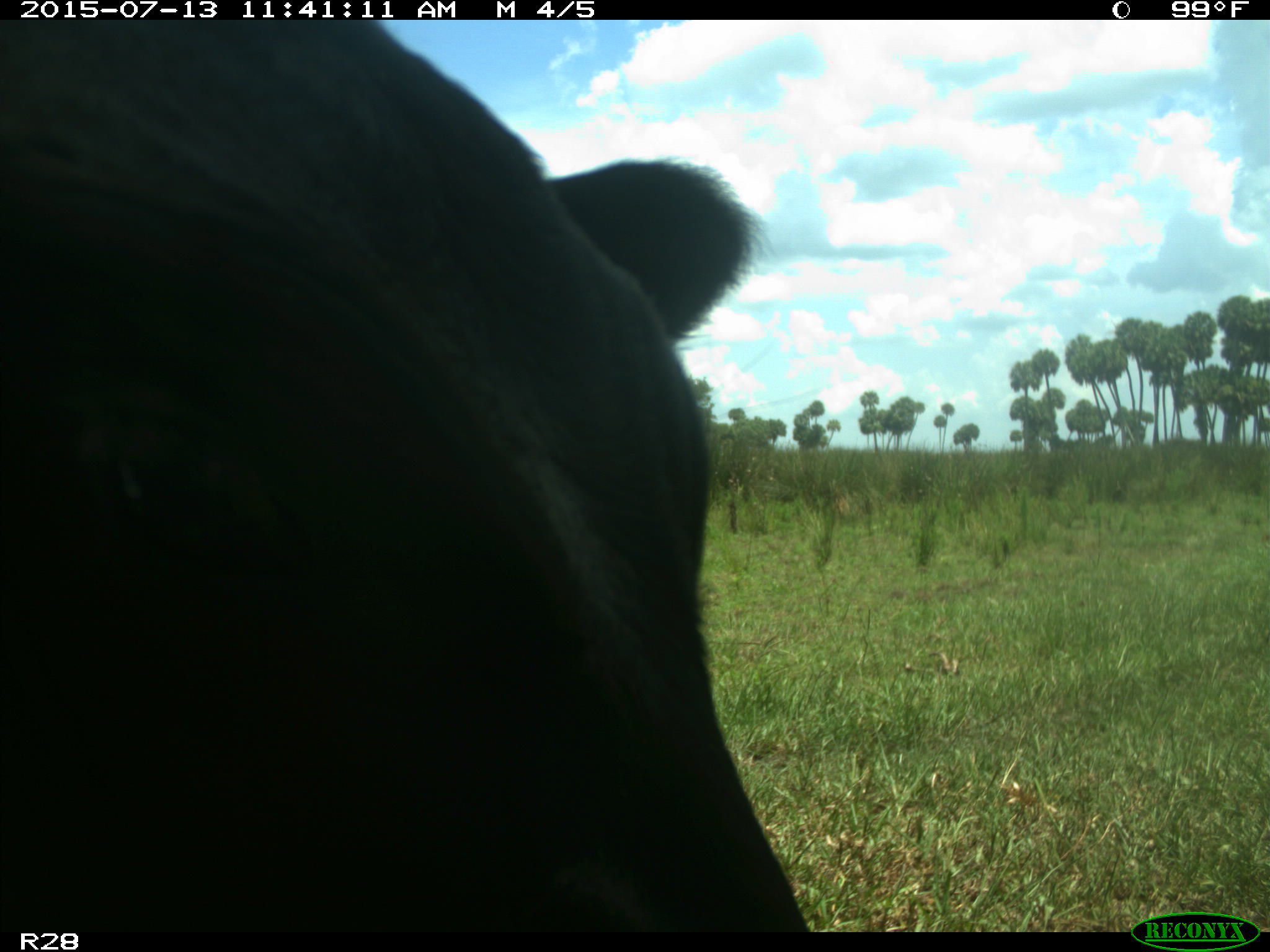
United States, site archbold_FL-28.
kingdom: Animalia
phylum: Chordata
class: Mammalia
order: Artiodactyla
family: Bovidae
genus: Bos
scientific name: Bos taurus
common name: domestic cow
Bos taurus (domestic cow).